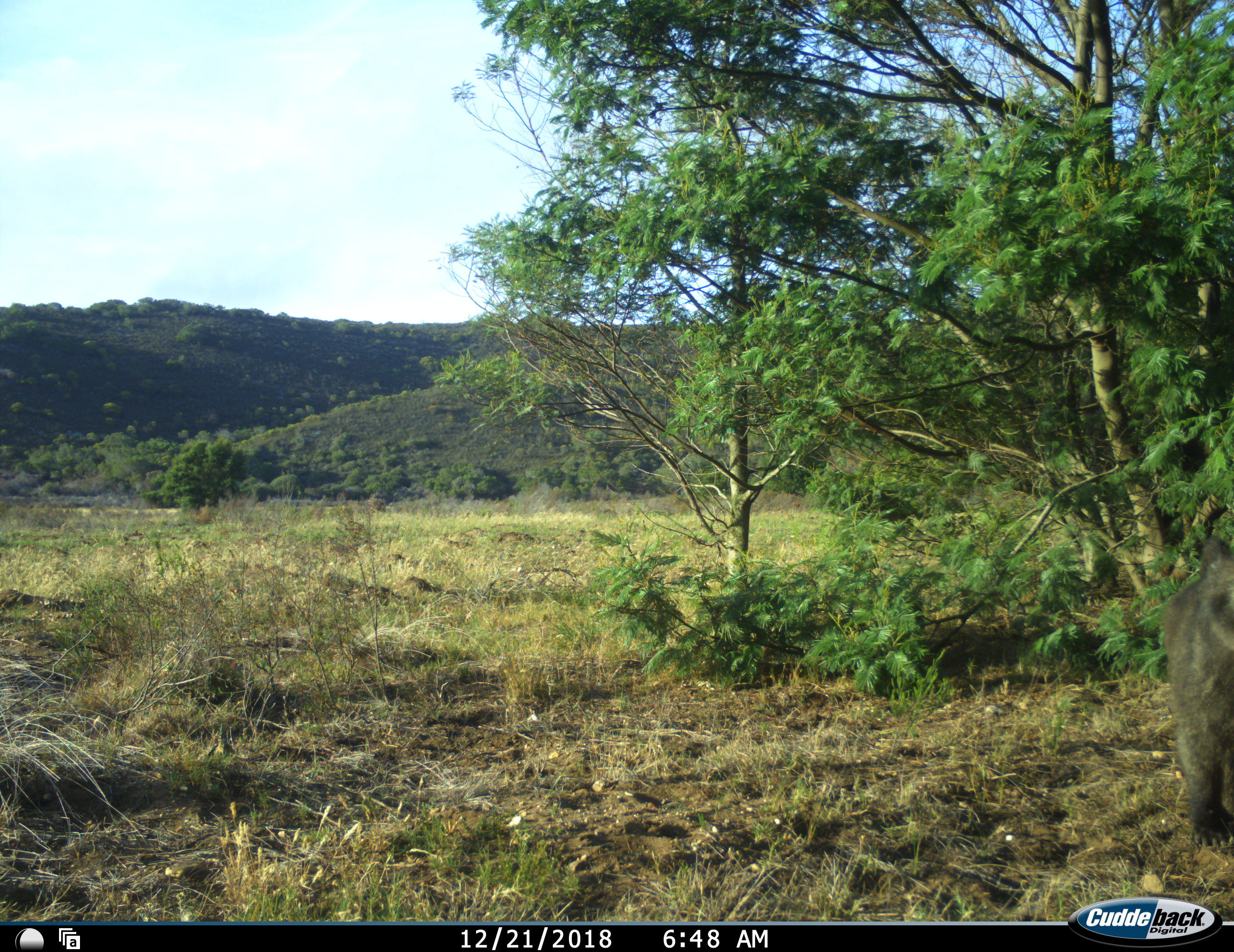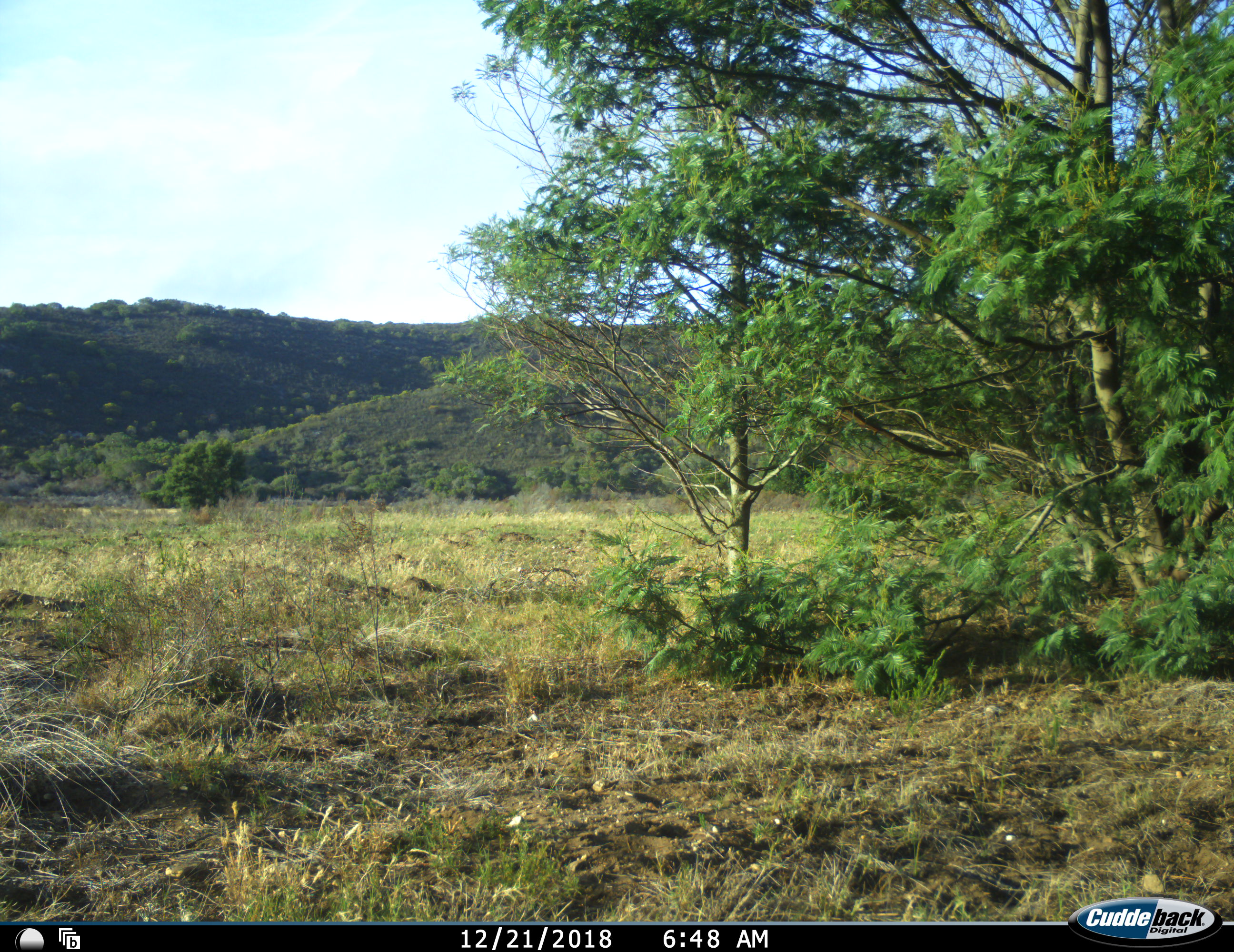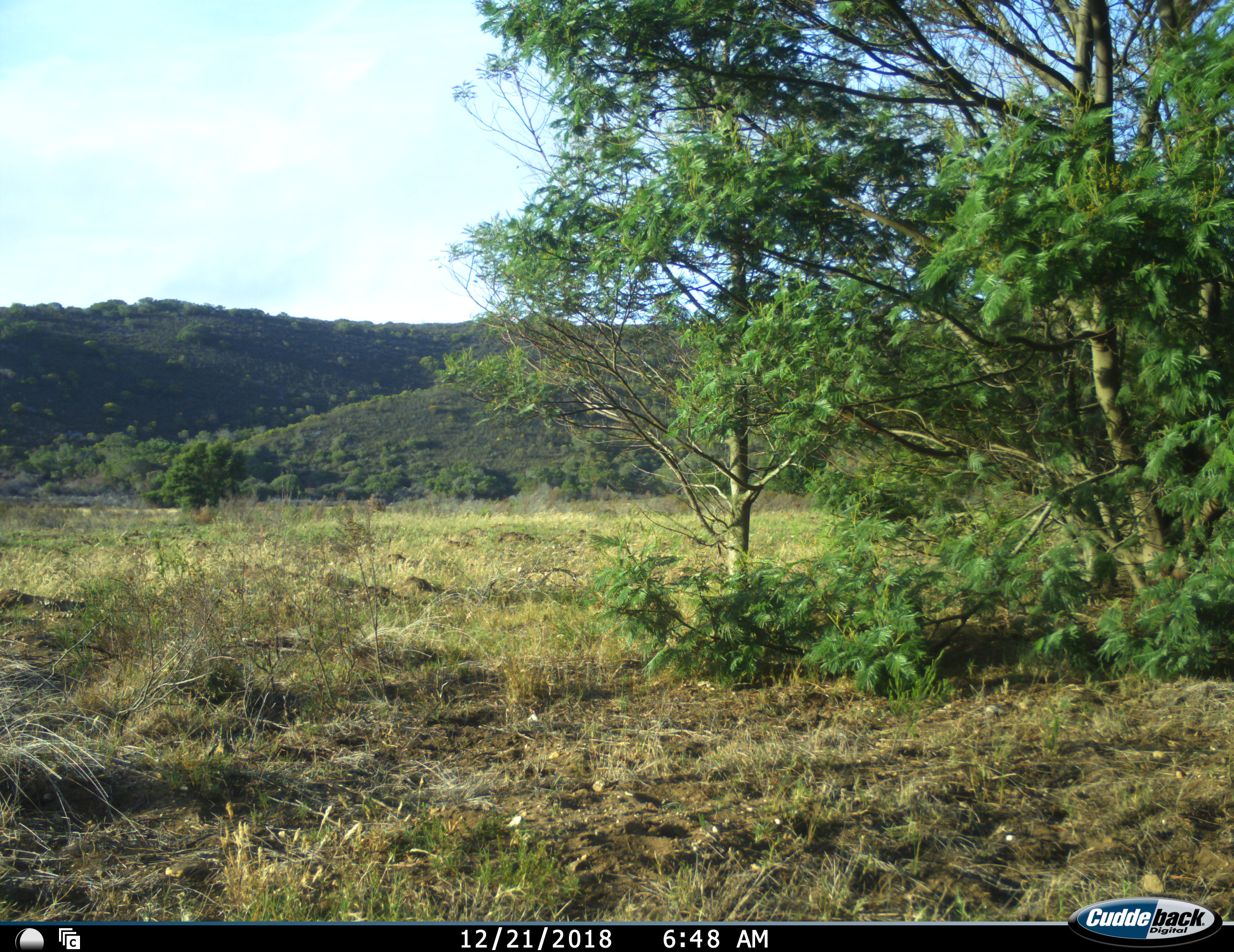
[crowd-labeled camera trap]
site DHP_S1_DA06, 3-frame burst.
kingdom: Animalia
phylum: Chordata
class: Mammalia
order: Primates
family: Cercopithecidae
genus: Papio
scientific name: Papio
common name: baboon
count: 1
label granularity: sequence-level